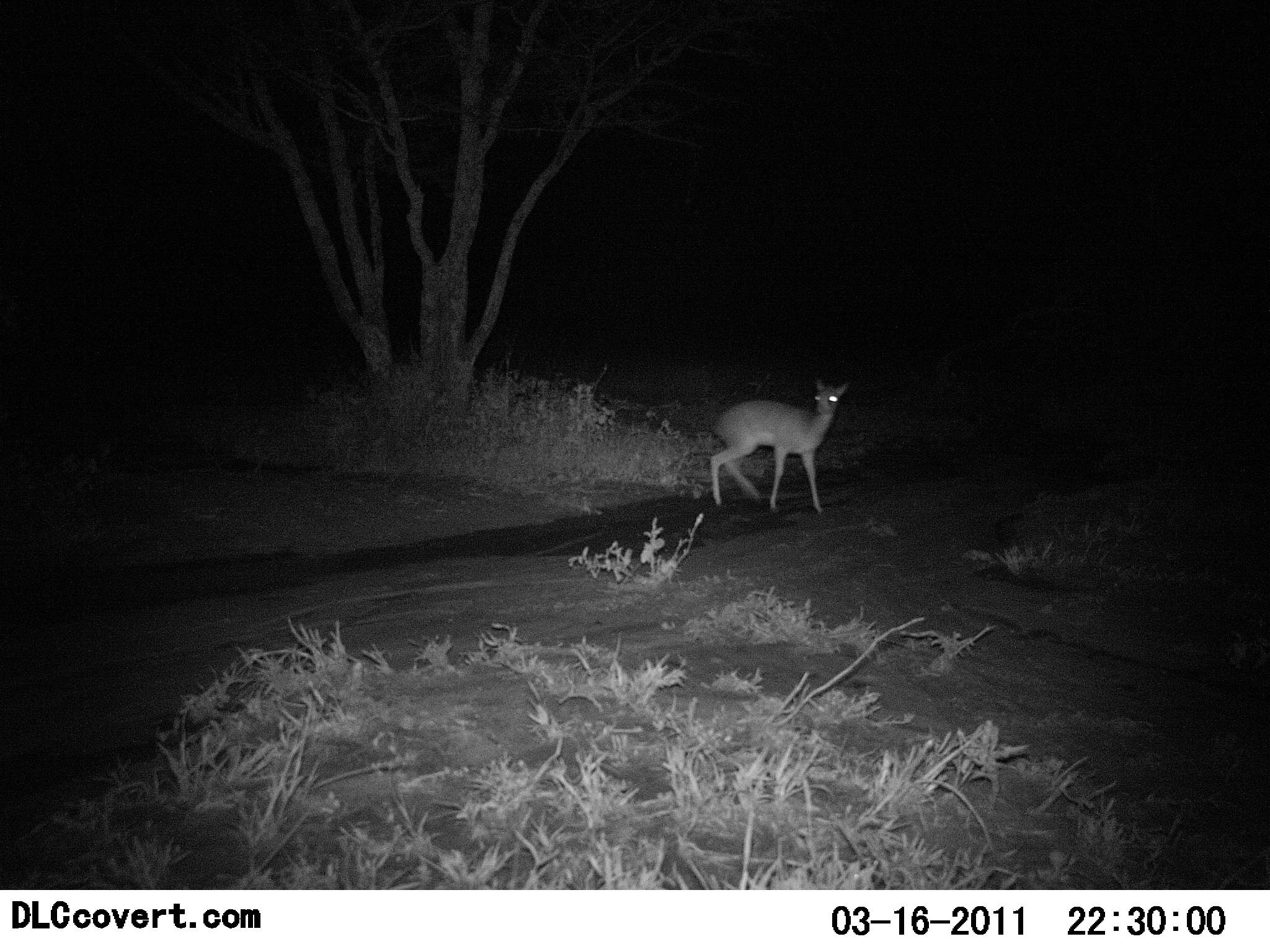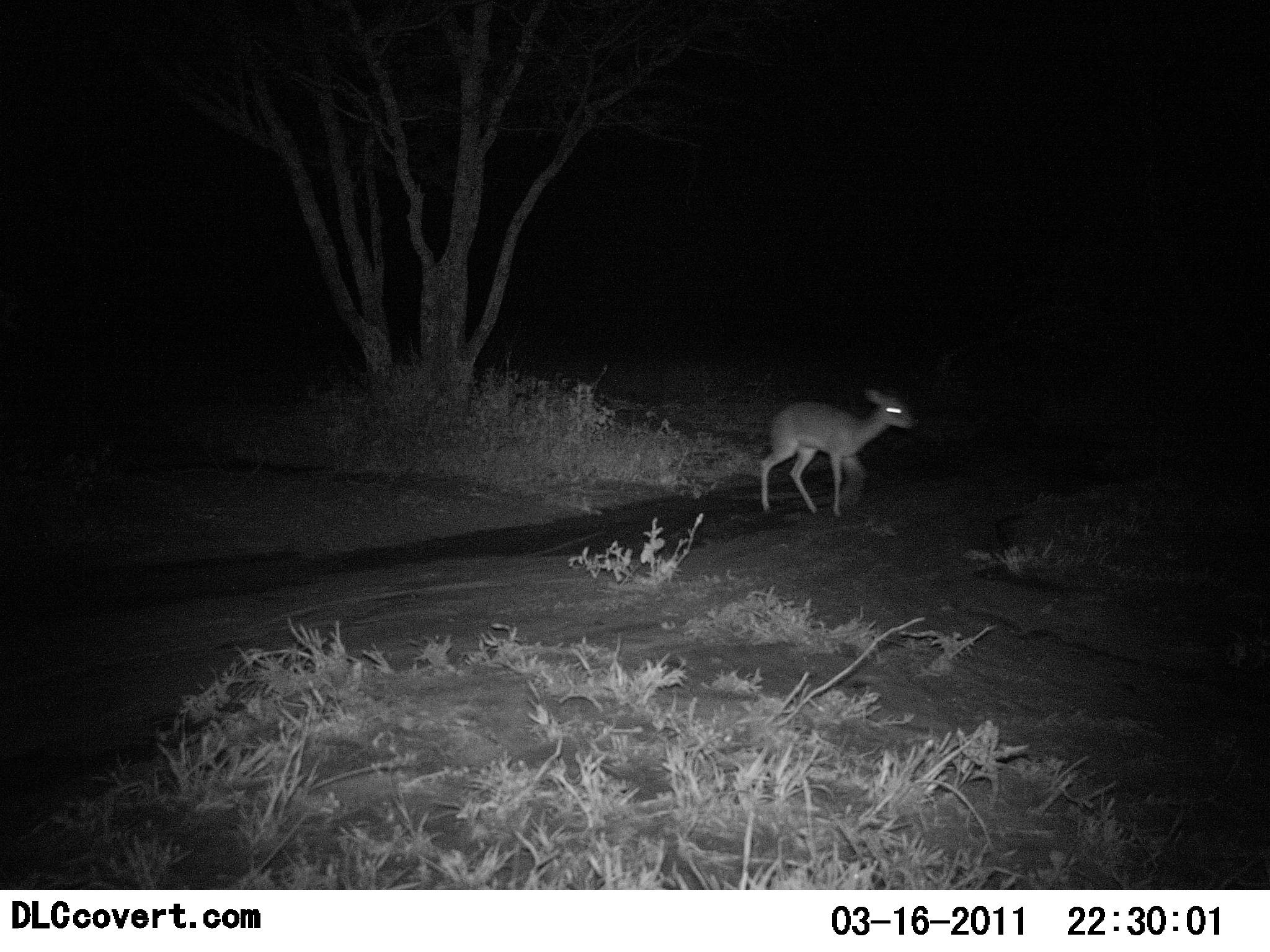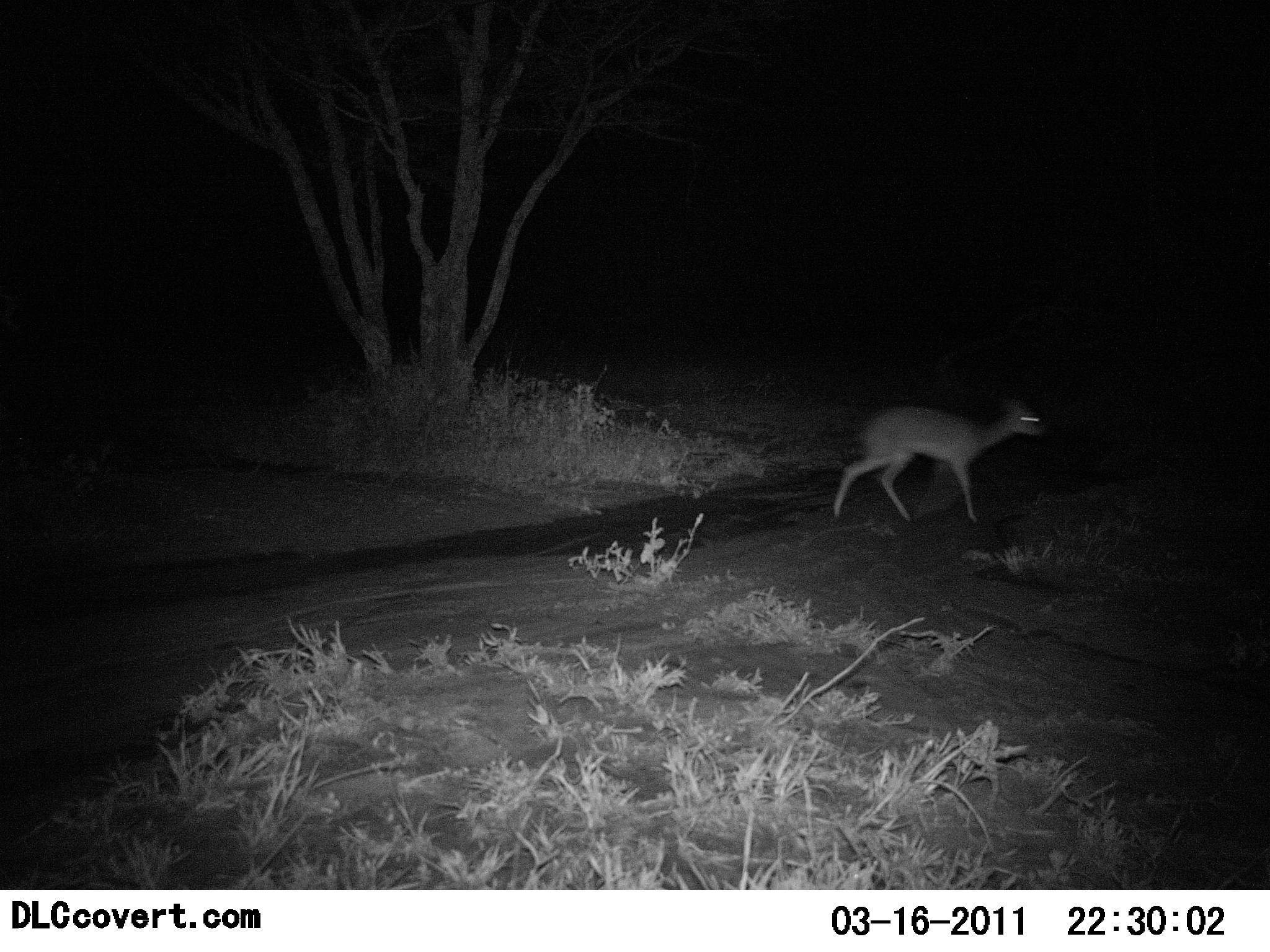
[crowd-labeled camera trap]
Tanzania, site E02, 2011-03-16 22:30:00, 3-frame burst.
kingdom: Animalia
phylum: Chordata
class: Mammalia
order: Artiodactyla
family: Bovidae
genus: Madoqua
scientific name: Madoqua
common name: dikdik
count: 1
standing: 9%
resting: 0%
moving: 100%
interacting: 0%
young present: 0%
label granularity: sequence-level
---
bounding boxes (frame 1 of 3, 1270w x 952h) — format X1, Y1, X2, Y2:
animal: 711, 378, 848, 513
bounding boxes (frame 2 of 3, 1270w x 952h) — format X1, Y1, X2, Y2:
animal: 759, 389, 916, 516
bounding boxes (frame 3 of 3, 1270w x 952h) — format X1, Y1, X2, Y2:
animal: 831, 395, 1043, 525